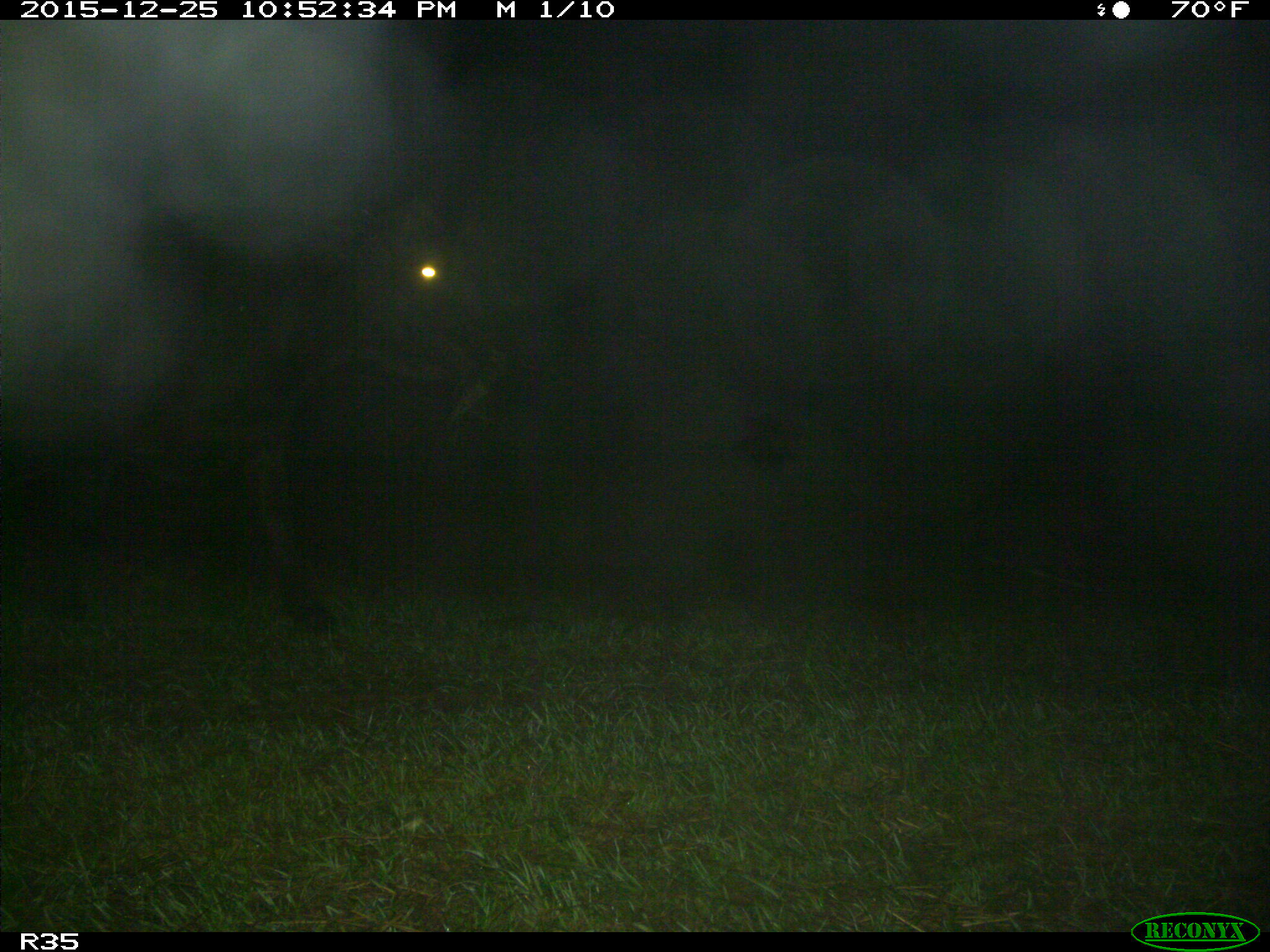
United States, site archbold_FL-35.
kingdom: Animalia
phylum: Chordata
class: Mammalia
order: Artiodactyla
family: Bovidae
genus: Bos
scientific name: Bos taurus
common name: domestic cow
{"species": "Bos taurus (domestic cow)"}